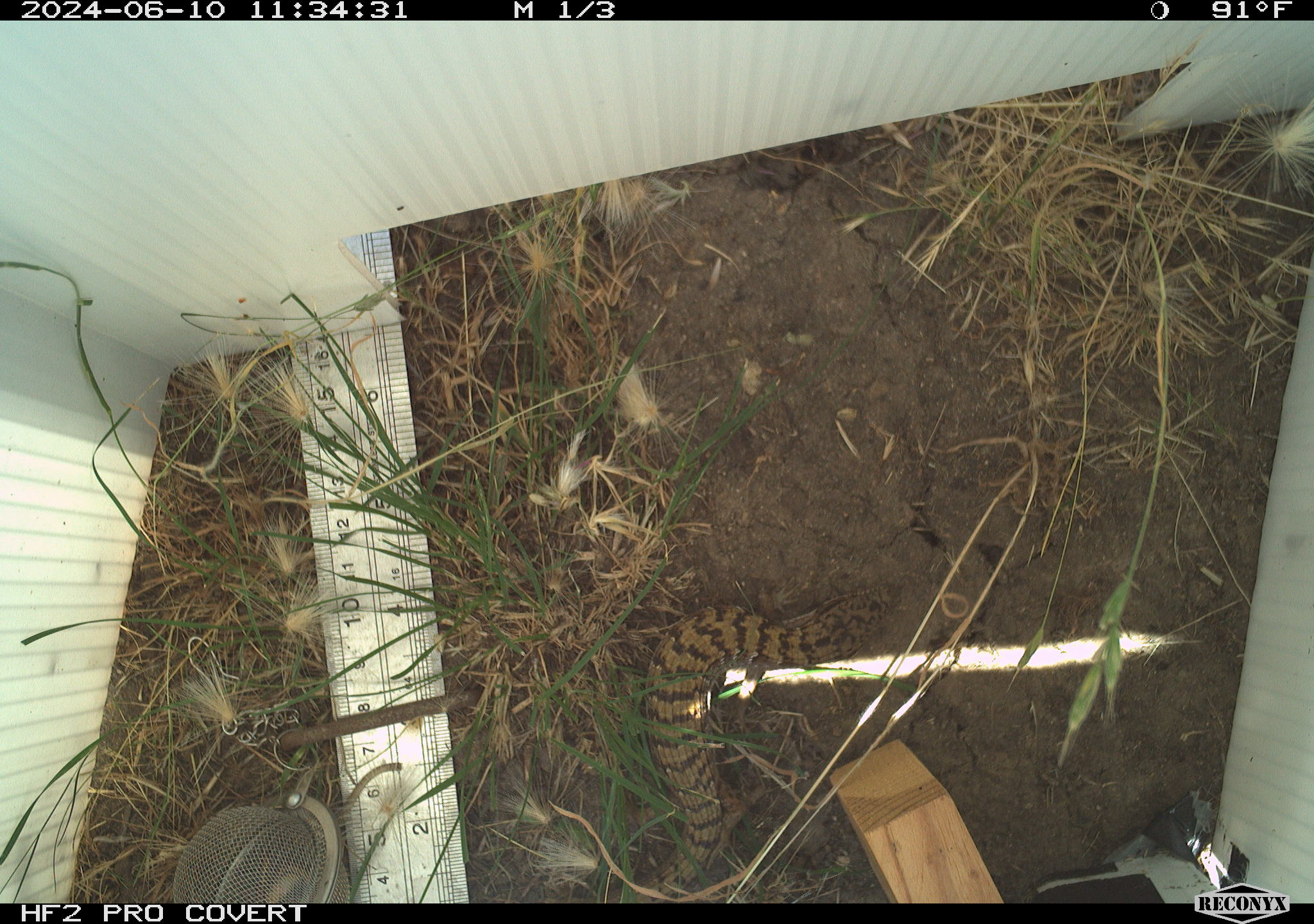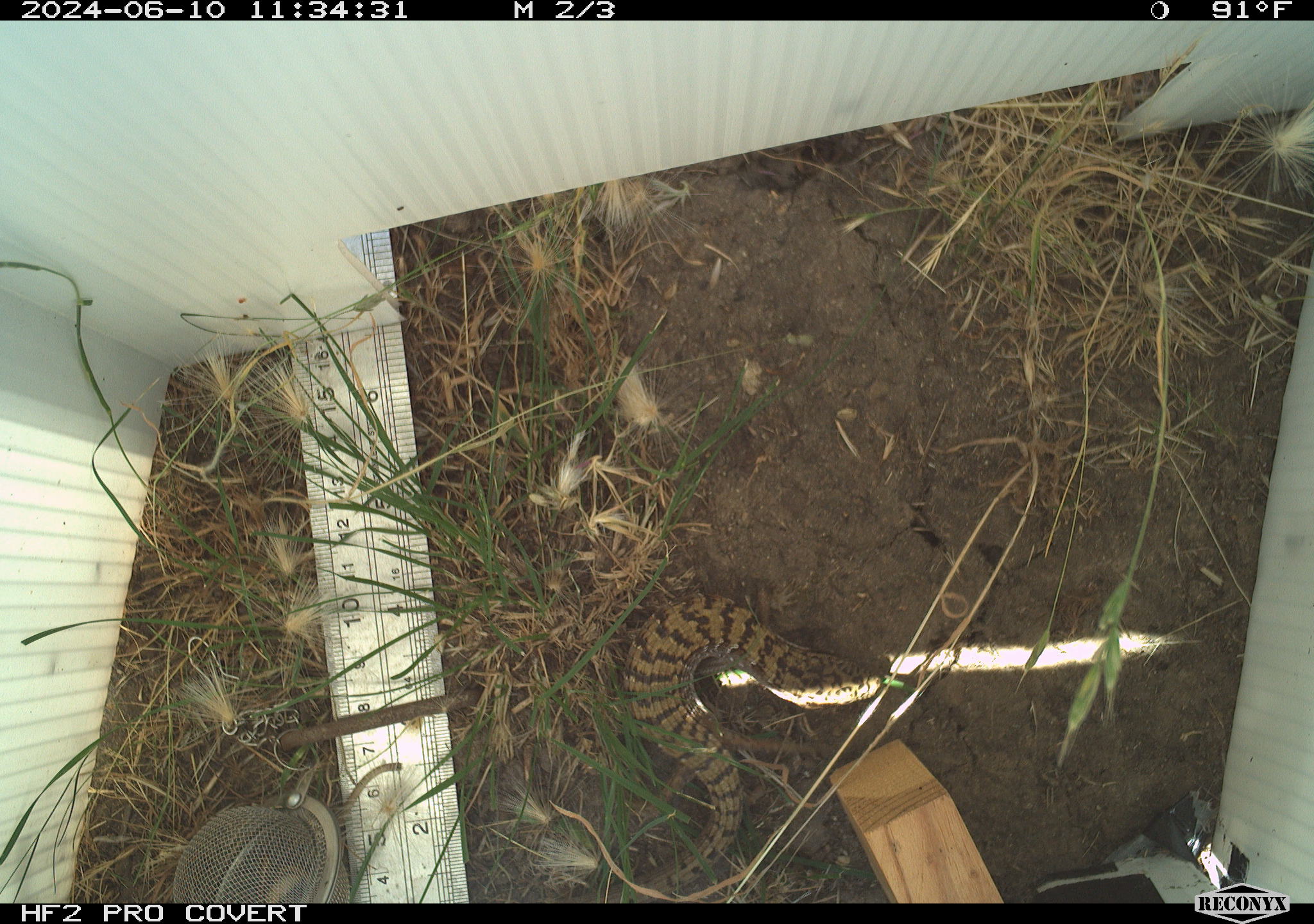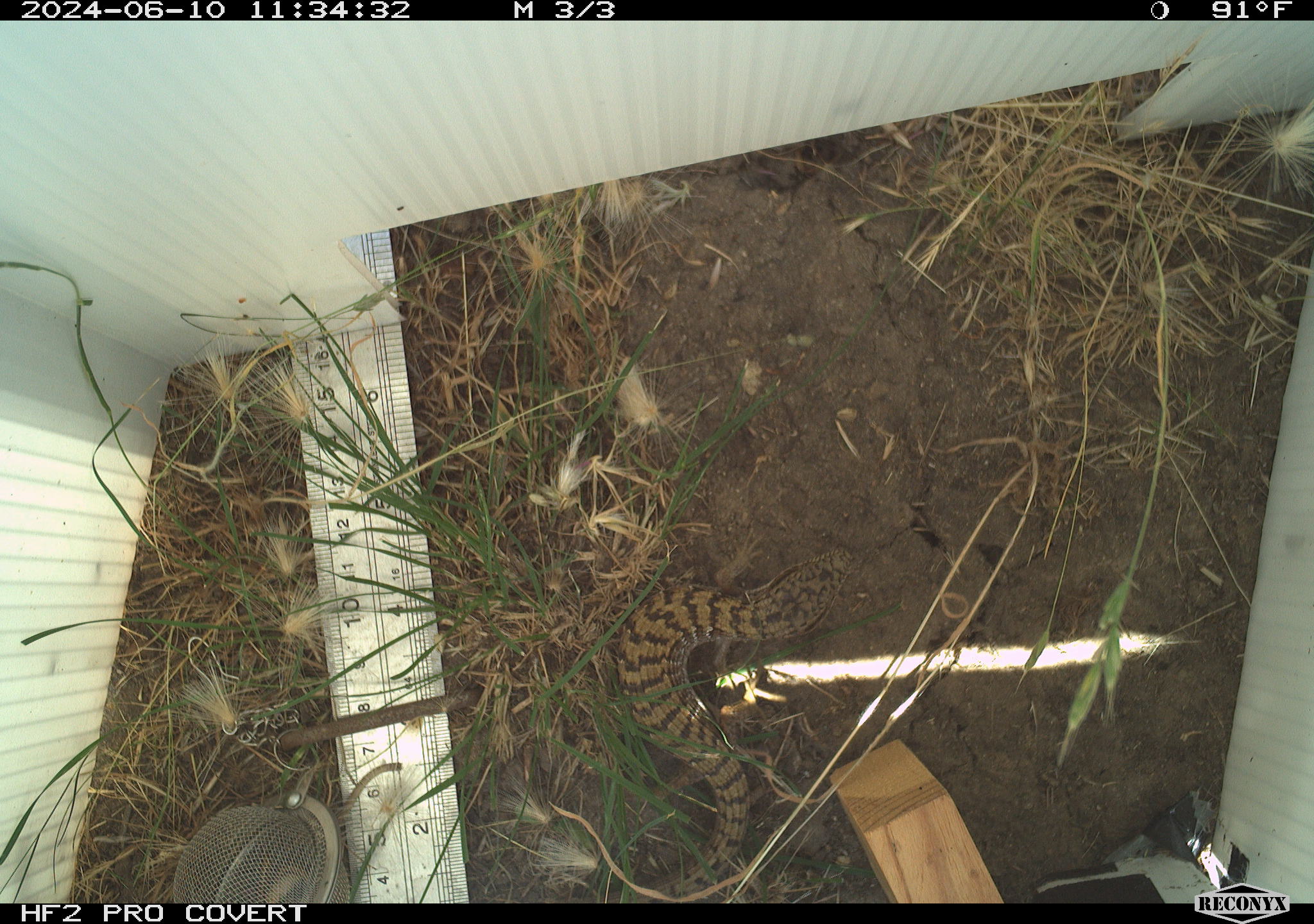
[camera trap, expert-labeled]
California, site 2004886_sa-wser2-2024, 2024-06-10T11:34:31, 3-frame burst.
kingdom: Animalia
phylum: Chordata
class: Reptilia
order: Squamata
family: Anguidae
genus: Elgaria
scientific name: Elgaria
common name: alligator lizards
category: elgaria species